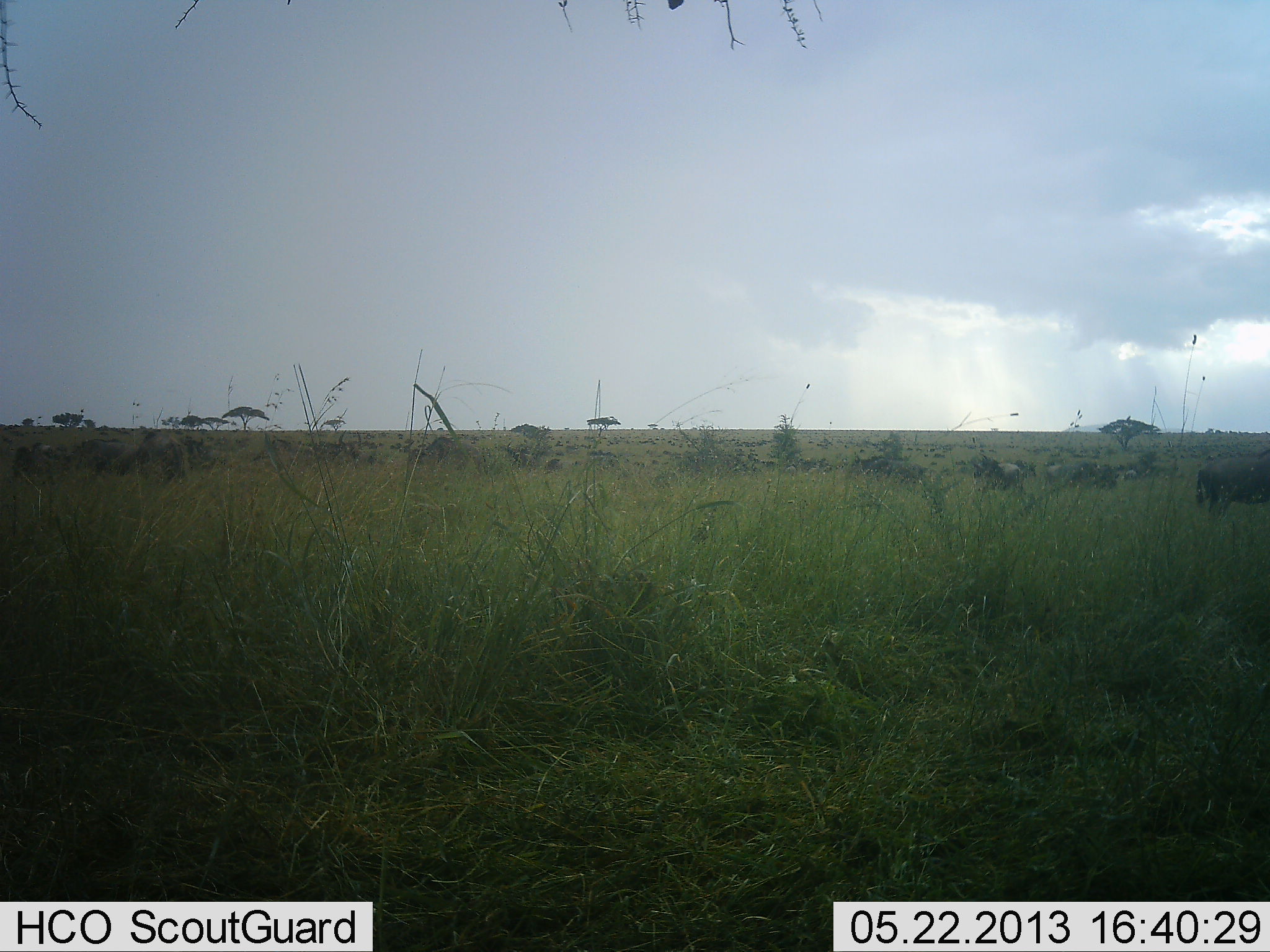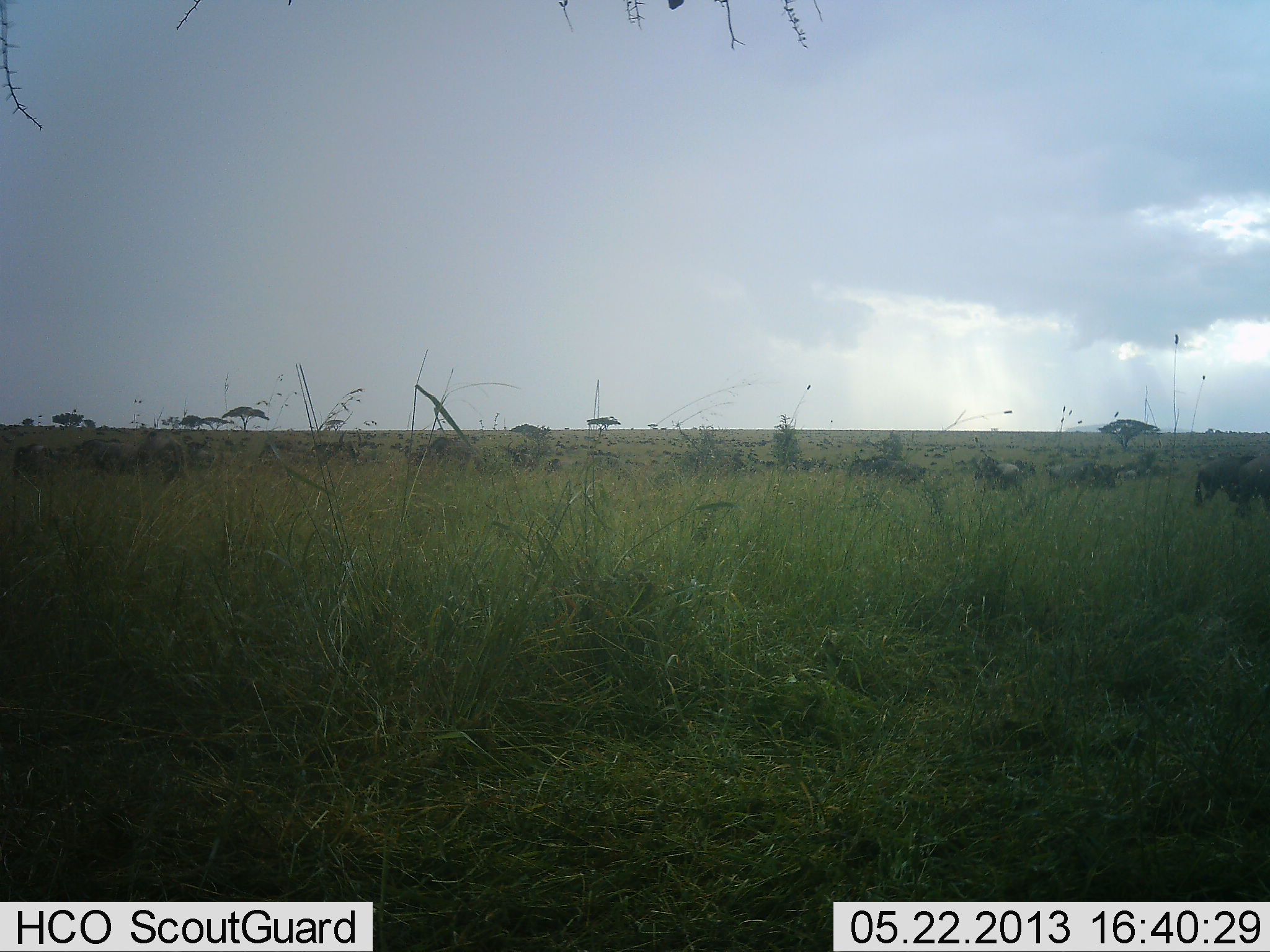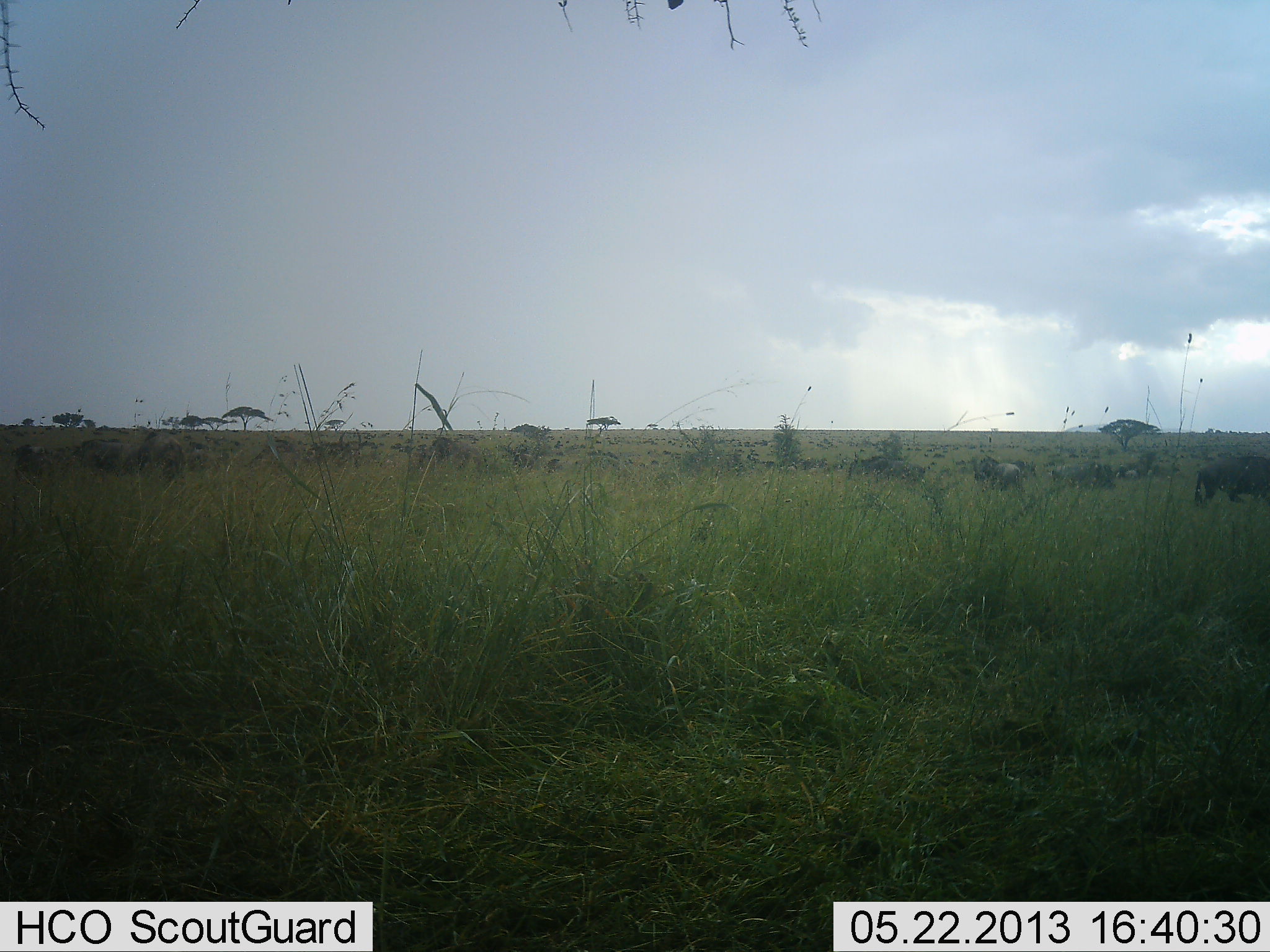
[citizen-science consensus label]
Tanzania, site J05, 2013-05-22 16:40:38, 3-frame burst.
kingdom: Animalia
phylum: Chordata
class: Mammalia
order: Artiodactyla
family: Bovidae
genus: Connochaetes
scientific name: Connochaetes taurinus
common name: blue wildebeest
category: wildebeest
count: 11-50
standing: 67%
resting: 8%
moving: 58%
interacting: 0%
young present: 0%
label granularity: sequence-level